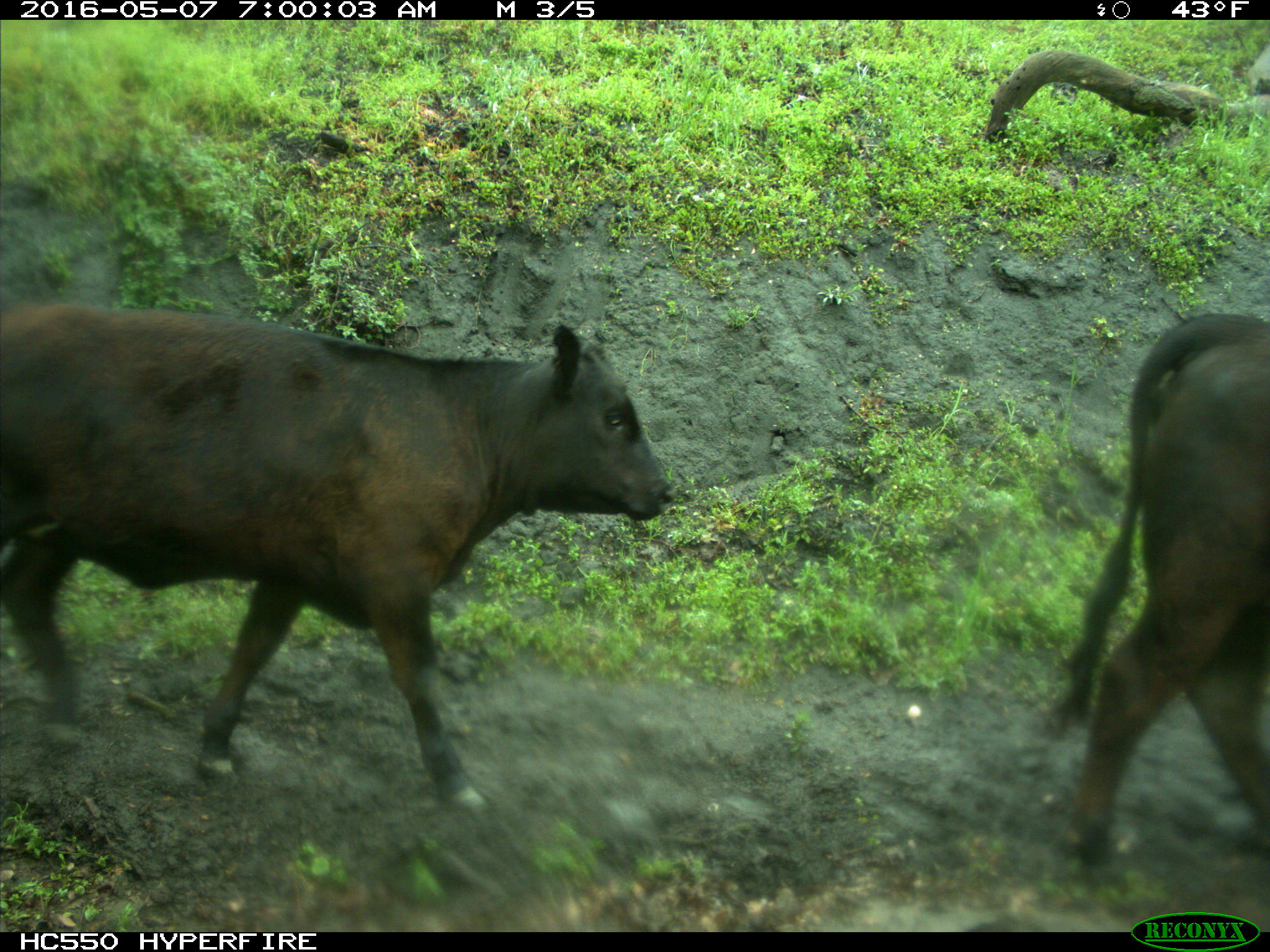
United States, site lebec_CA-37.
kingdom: Animalia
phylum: Chordata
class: Mammalia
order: Artiodactyla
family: Bovidae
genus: Bos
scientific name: Bos taurus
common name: domestic cow